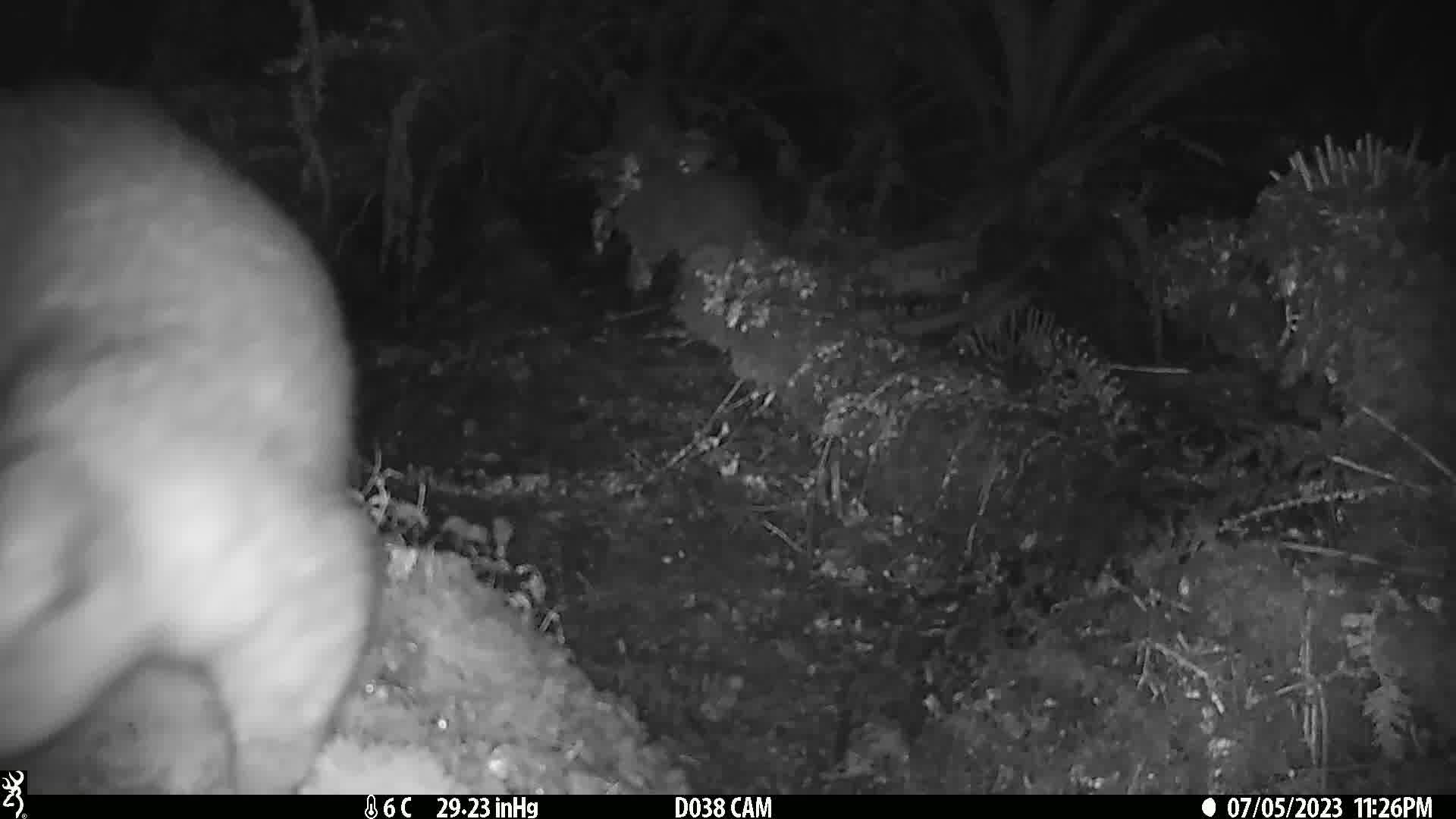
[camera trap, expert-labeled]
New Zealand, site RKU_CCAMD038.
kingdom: Animalia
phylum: Chordata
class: Mammalia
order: Diprotodontia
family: Phalangeridae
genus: Trichosurus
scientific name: Trichosurus vulpecula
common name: common brushtail possum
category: possum